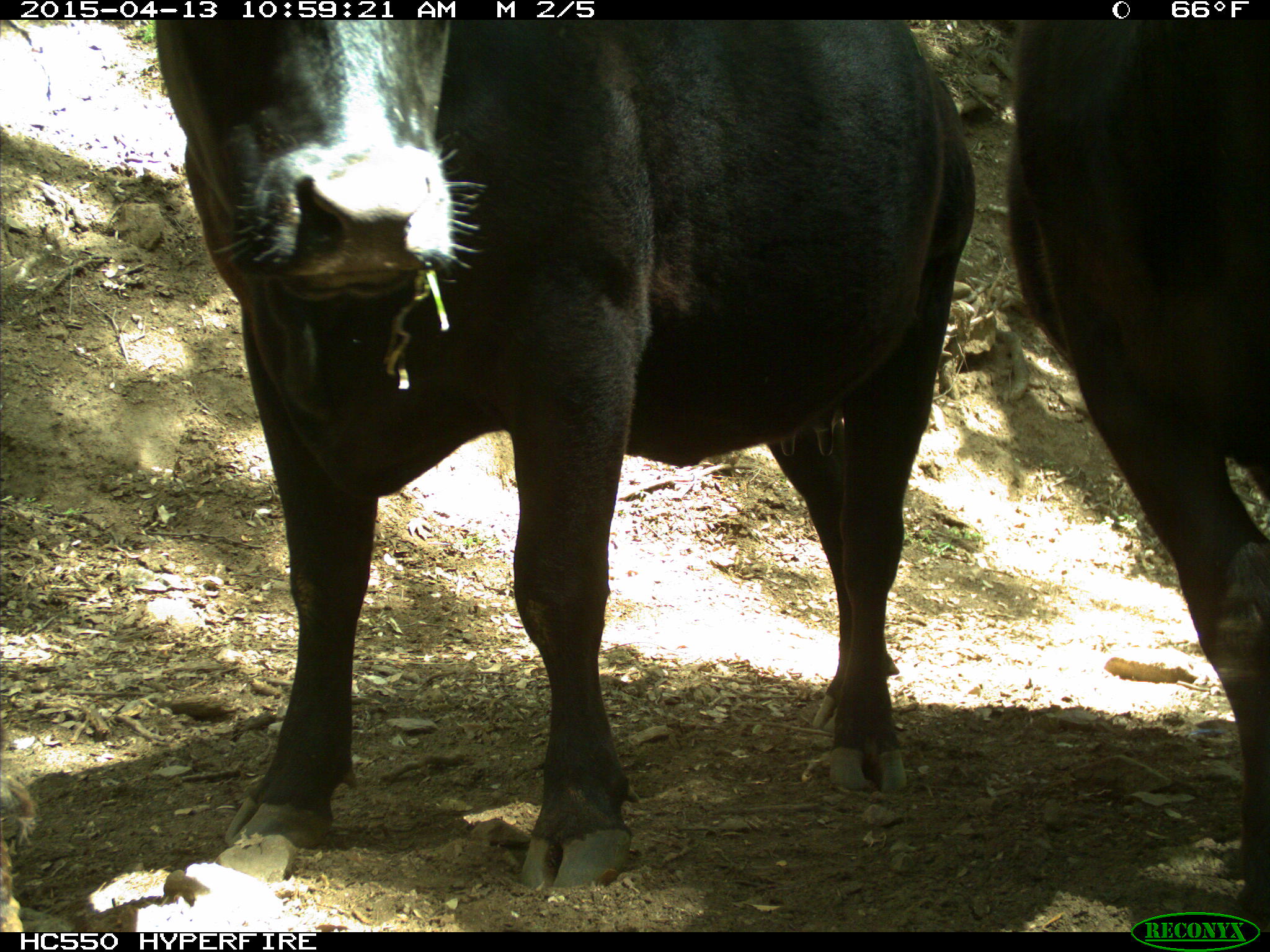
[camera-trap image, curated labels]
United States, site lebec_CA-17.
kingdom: Animalia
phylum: Chordata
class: Mammalia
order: Artiodactyla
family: Bovidae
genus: Bos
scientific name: Bos taurus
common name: domestic cow